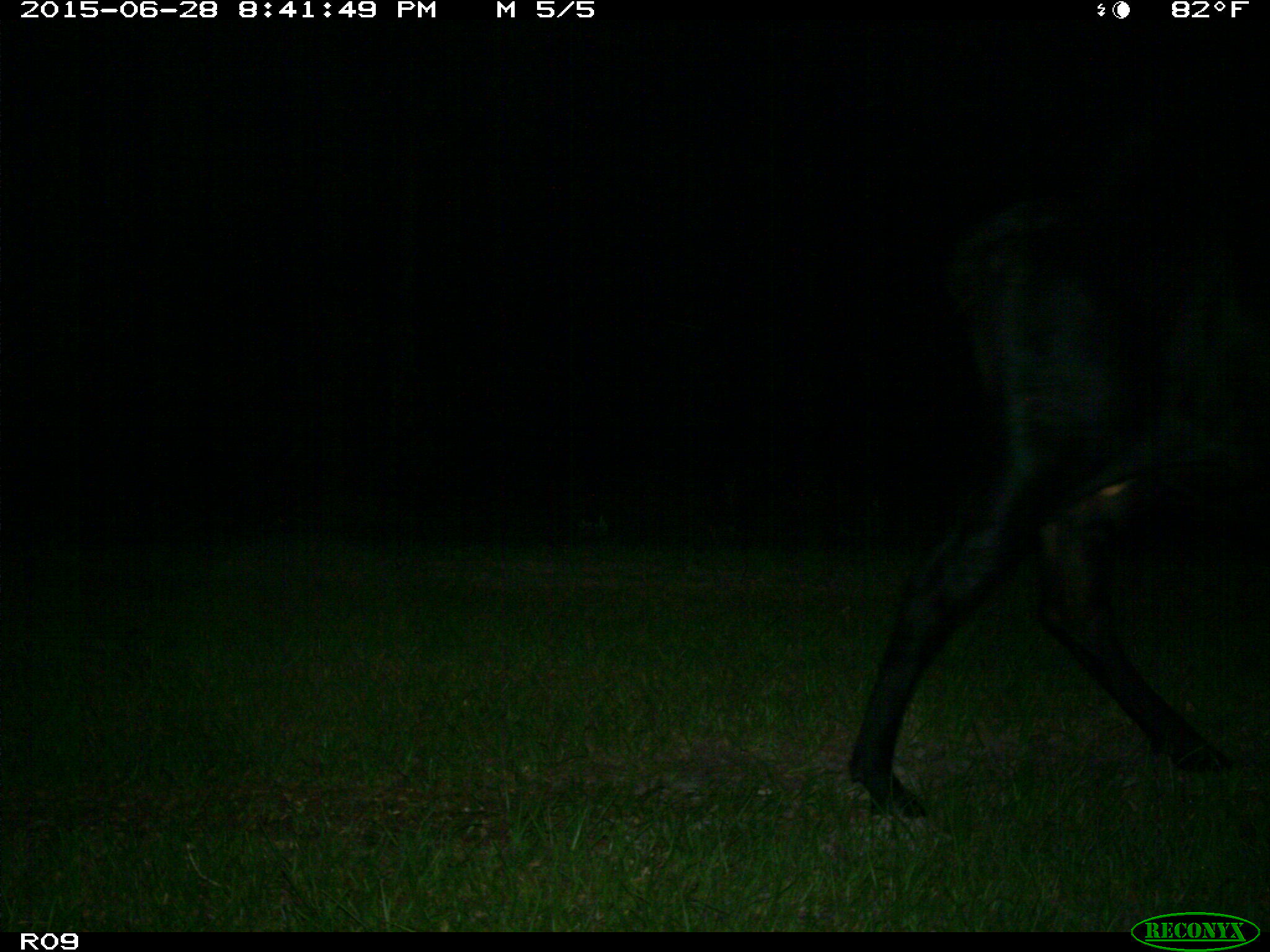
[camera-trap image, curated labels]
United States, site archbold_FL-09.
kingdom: Animalia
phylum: Chordata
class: Mammalia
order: Artiodactyla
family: Bovidae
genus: Bos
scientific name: Bos taurus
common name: domestic cow